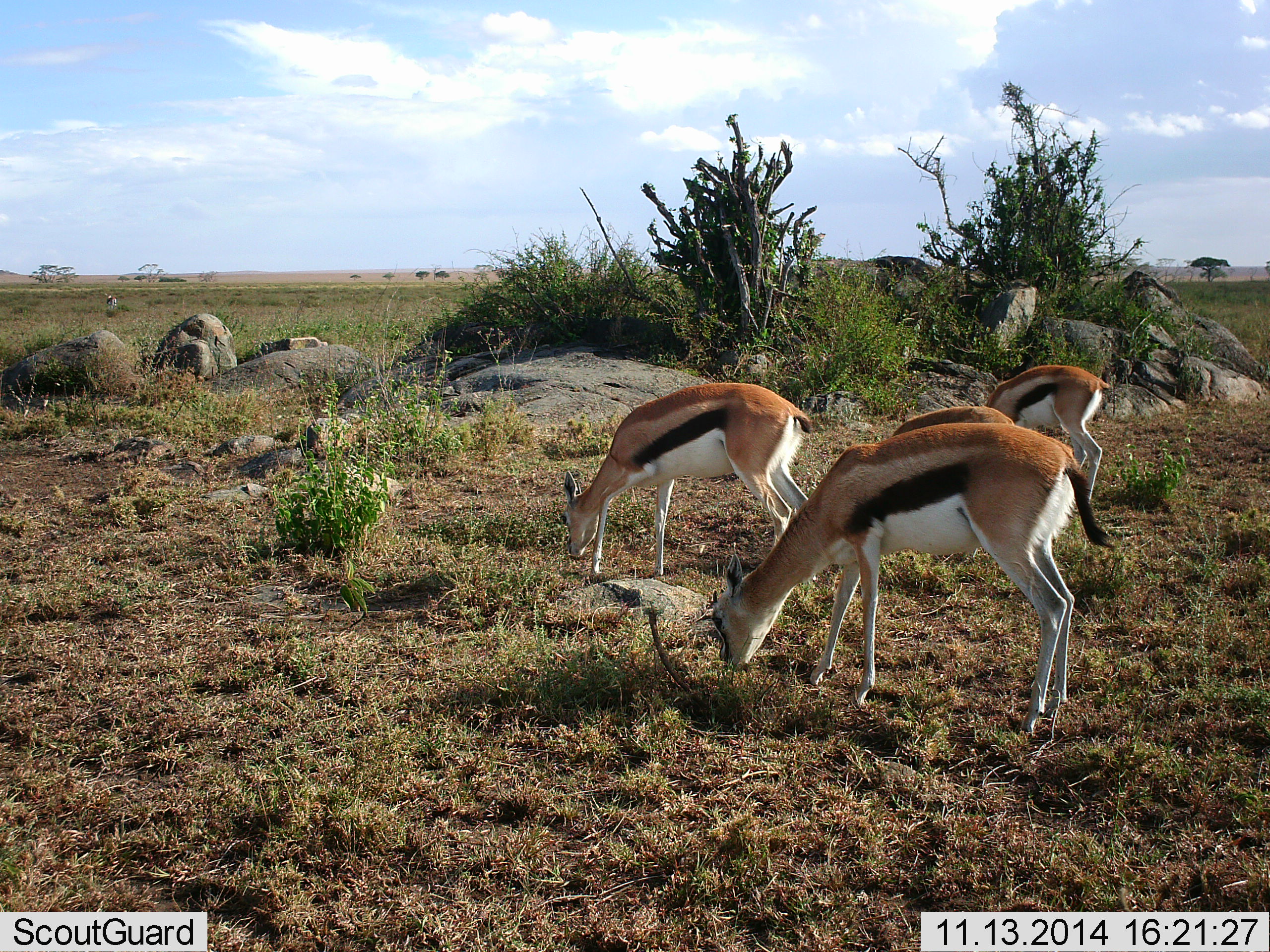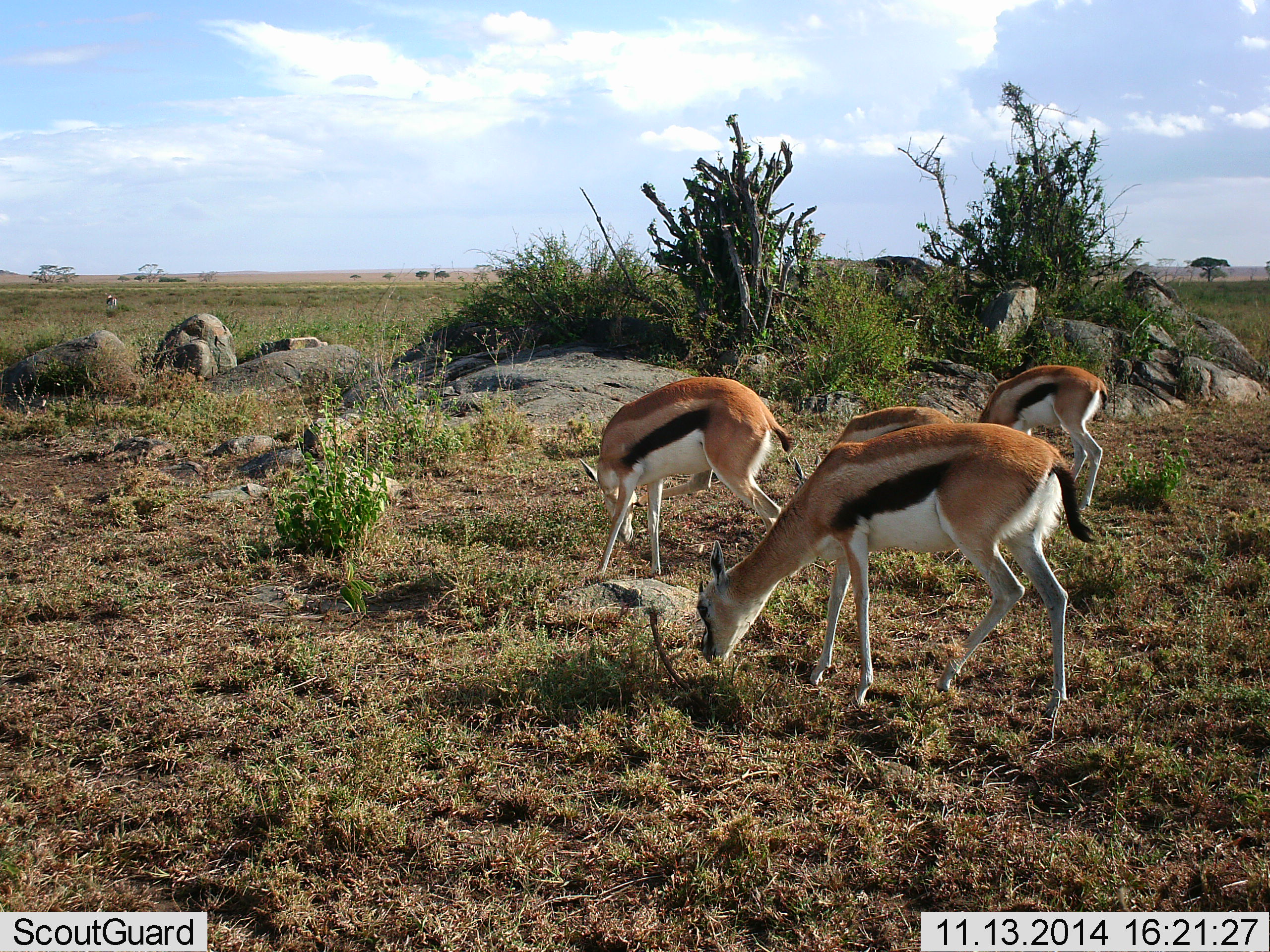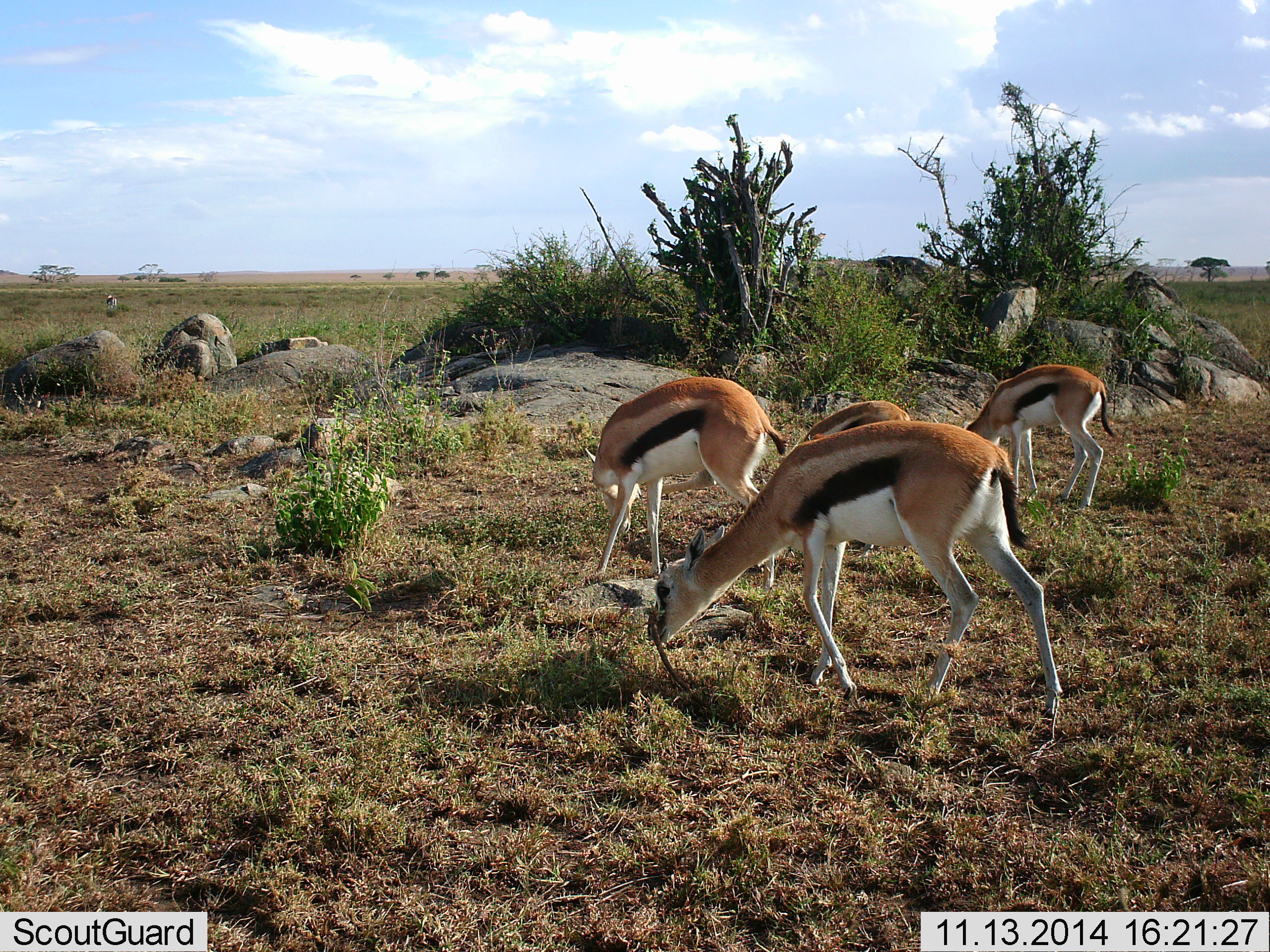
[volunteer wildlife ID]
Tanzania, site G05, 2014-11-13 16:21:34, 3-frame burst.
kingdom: Animalia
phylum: Chordata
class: Mammalia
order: Artiodactyla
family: Bovidae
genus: Eudorcas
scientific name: Eudorcas thomsonii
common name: thomson's gazelle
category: gazellethomsons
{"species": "gazellethomsons (thomson's gazelle) (Eudorcas thomsonii)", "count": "4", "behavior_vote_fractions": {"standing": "20%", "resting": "0%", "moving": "30%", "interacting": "0%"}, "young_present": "30%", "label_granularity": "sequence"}